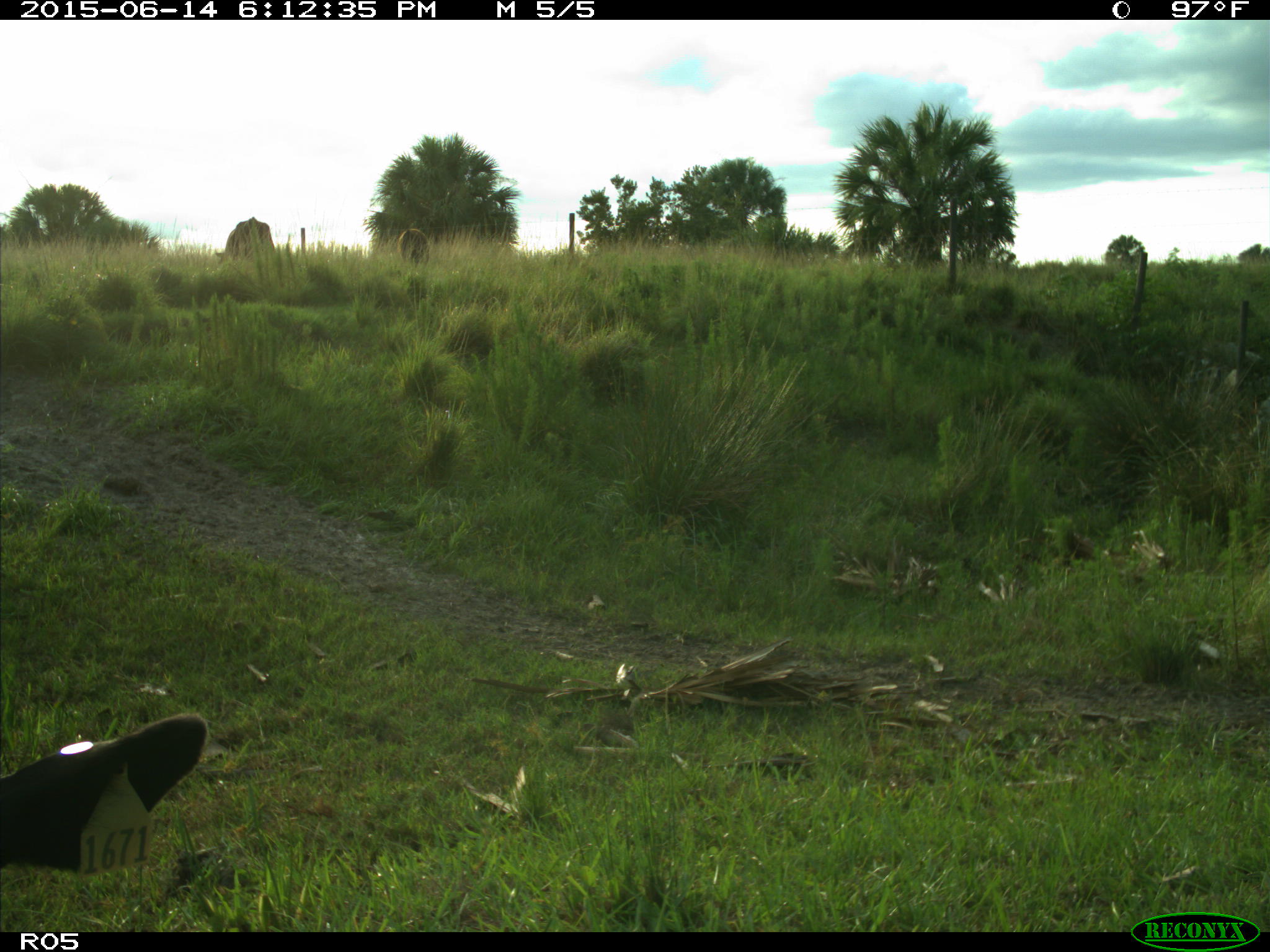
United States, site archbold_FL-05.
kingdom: Animalia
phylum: Chordata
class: Mammalia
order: Artiodactyla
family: Bovidae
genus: Bos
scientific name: Bos taurus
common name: domestic cow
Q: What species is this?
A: Bos taurus (domestic cow).